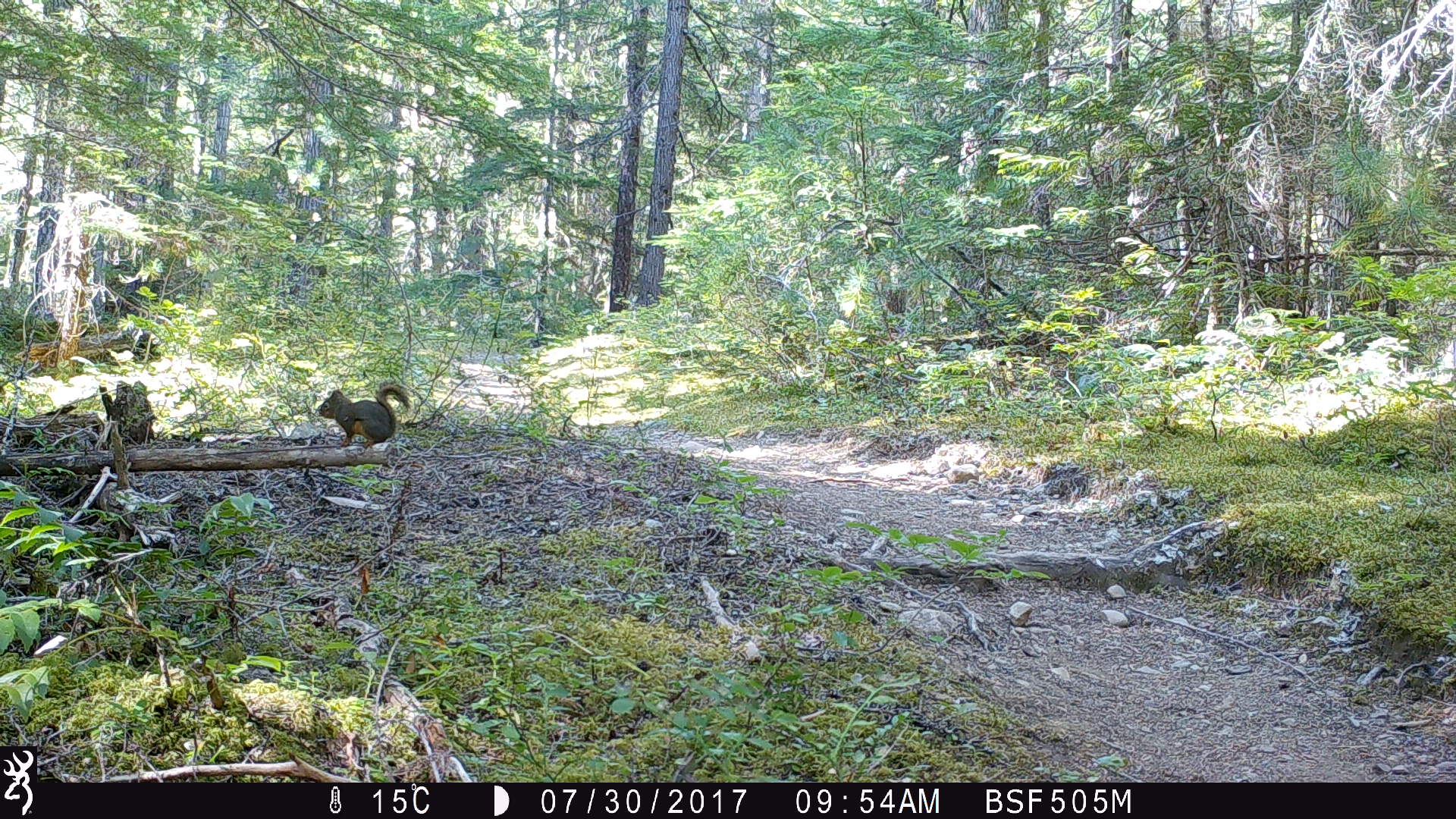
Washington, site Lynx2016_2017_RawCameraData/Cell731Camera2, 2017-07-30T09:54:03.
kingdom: Animalia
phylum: Chordata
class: Mammalia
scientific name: Mammalia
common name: small mammal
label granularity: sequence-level